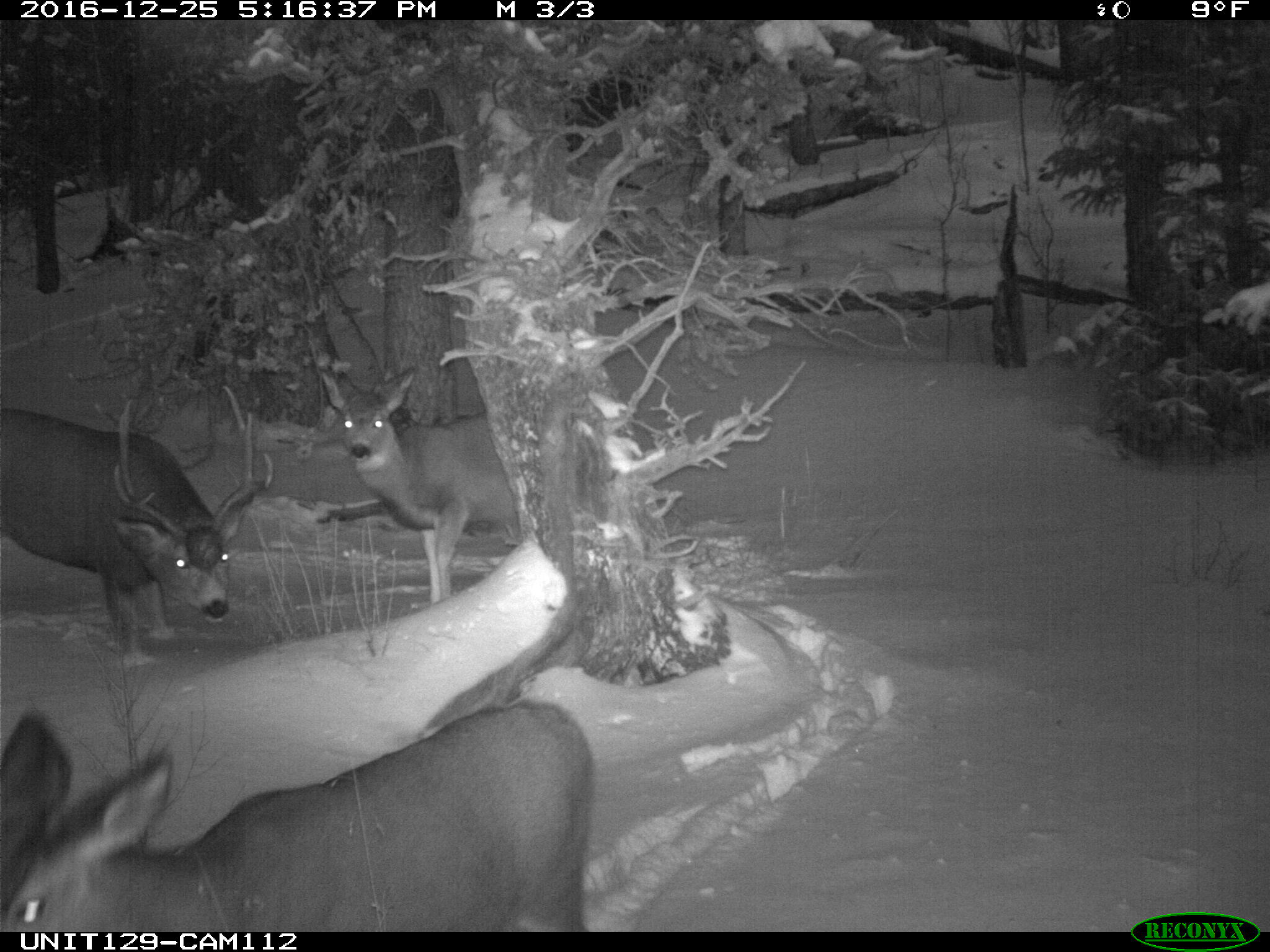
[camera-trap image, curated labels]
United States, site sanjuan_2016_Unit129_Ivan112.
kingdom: Animalia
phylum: Chordata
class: Mammalia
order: Artiodactyla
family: Cervidae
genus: Odocoileus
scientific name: Odocoileus hemionus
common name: mule deer